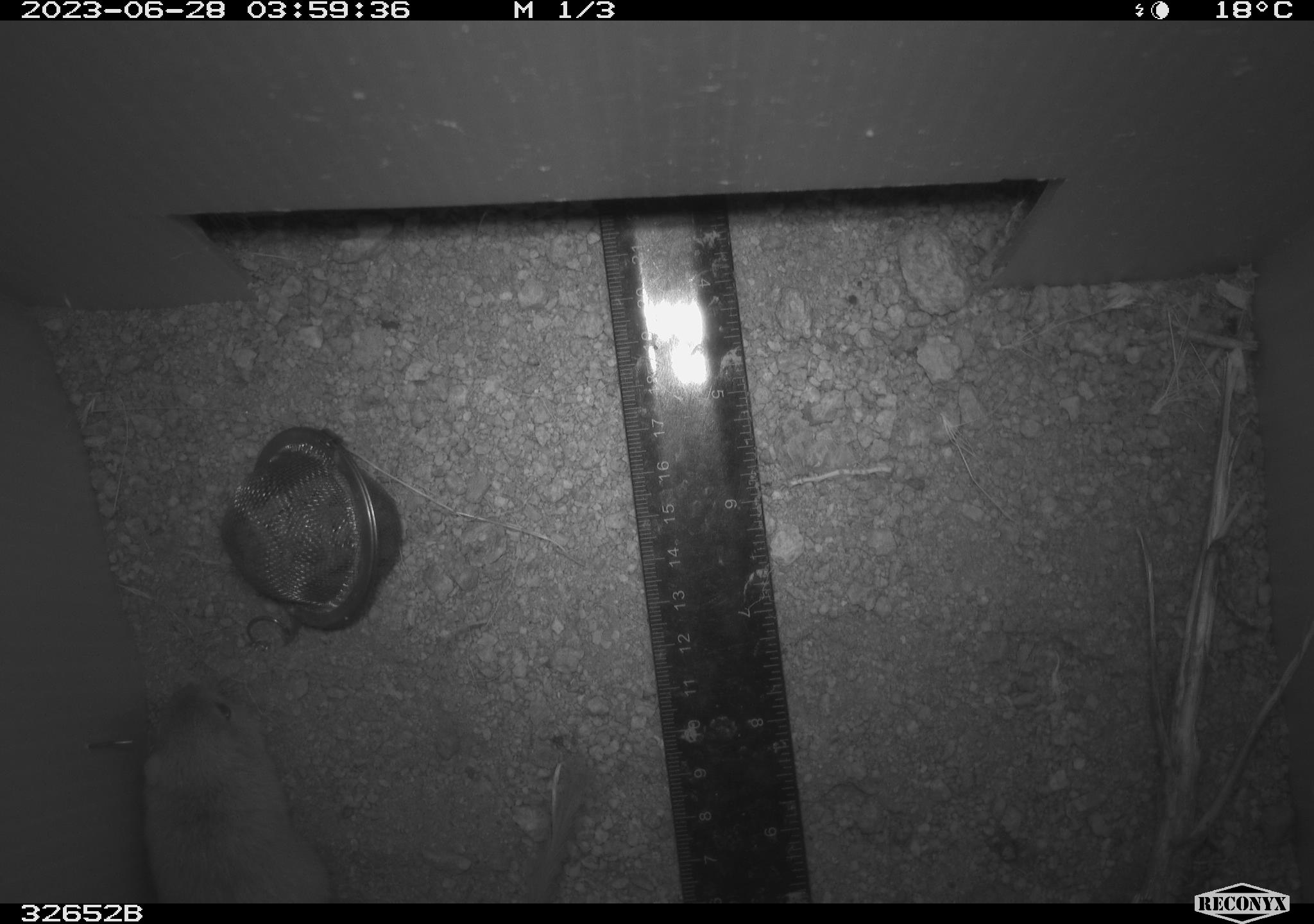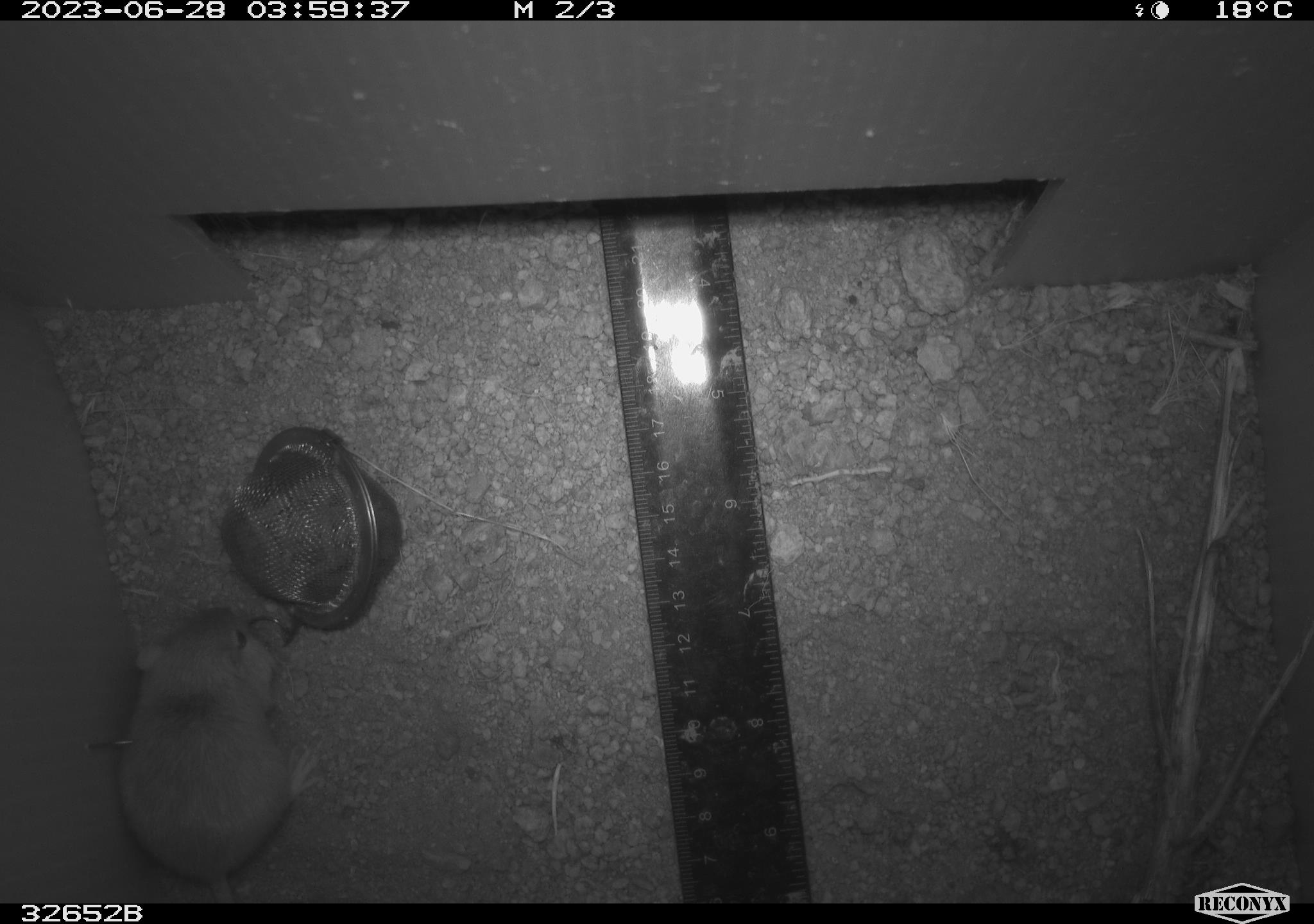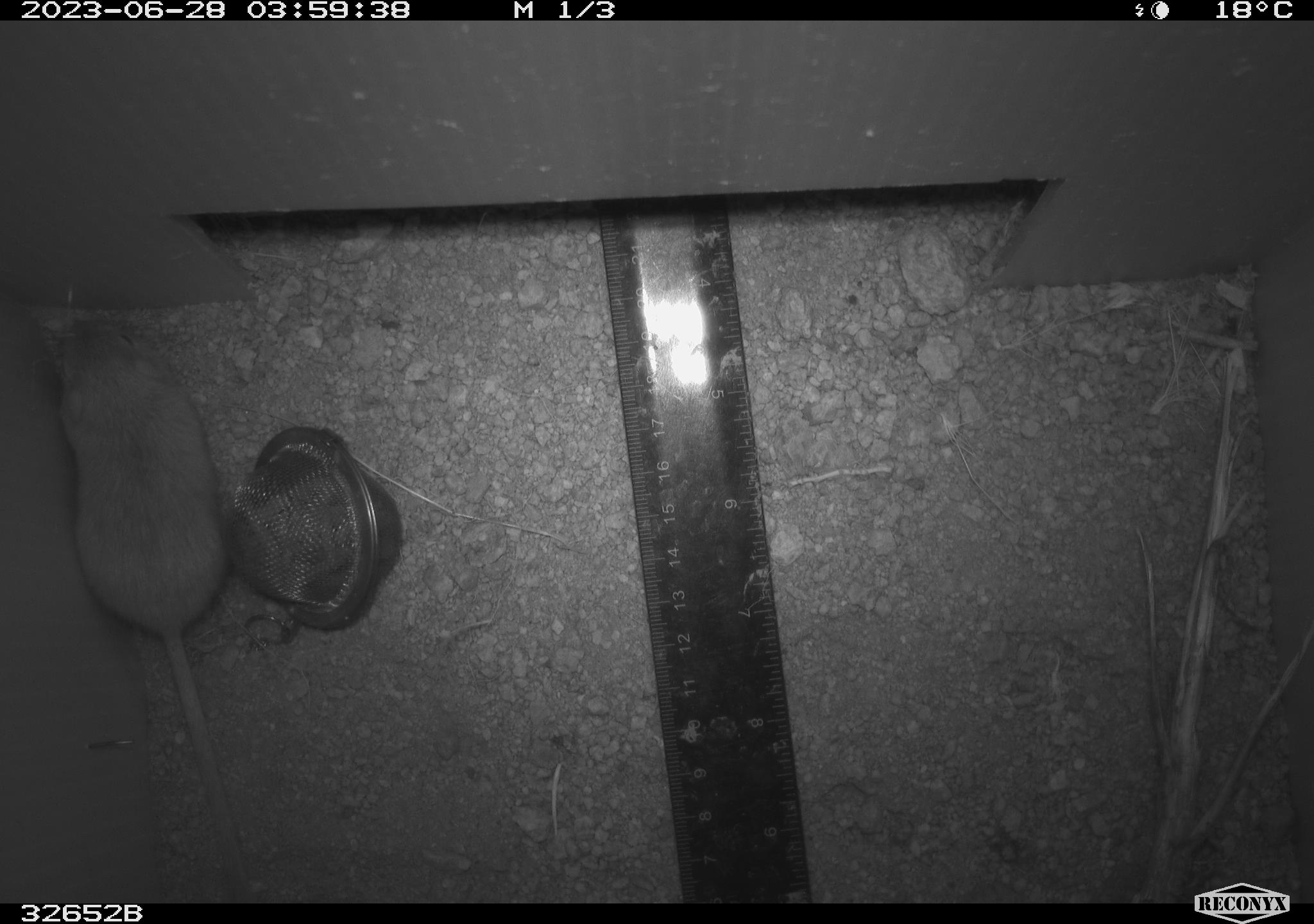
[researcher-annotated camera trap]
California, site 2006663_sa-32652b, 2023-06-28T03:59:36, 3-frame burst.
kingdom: Animalia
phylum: Chordata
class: Mammalia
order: Rodentia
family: Heteromyidae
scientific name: Heteromyidae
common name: kangaroo rats and pocket mice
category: heteromyidae family